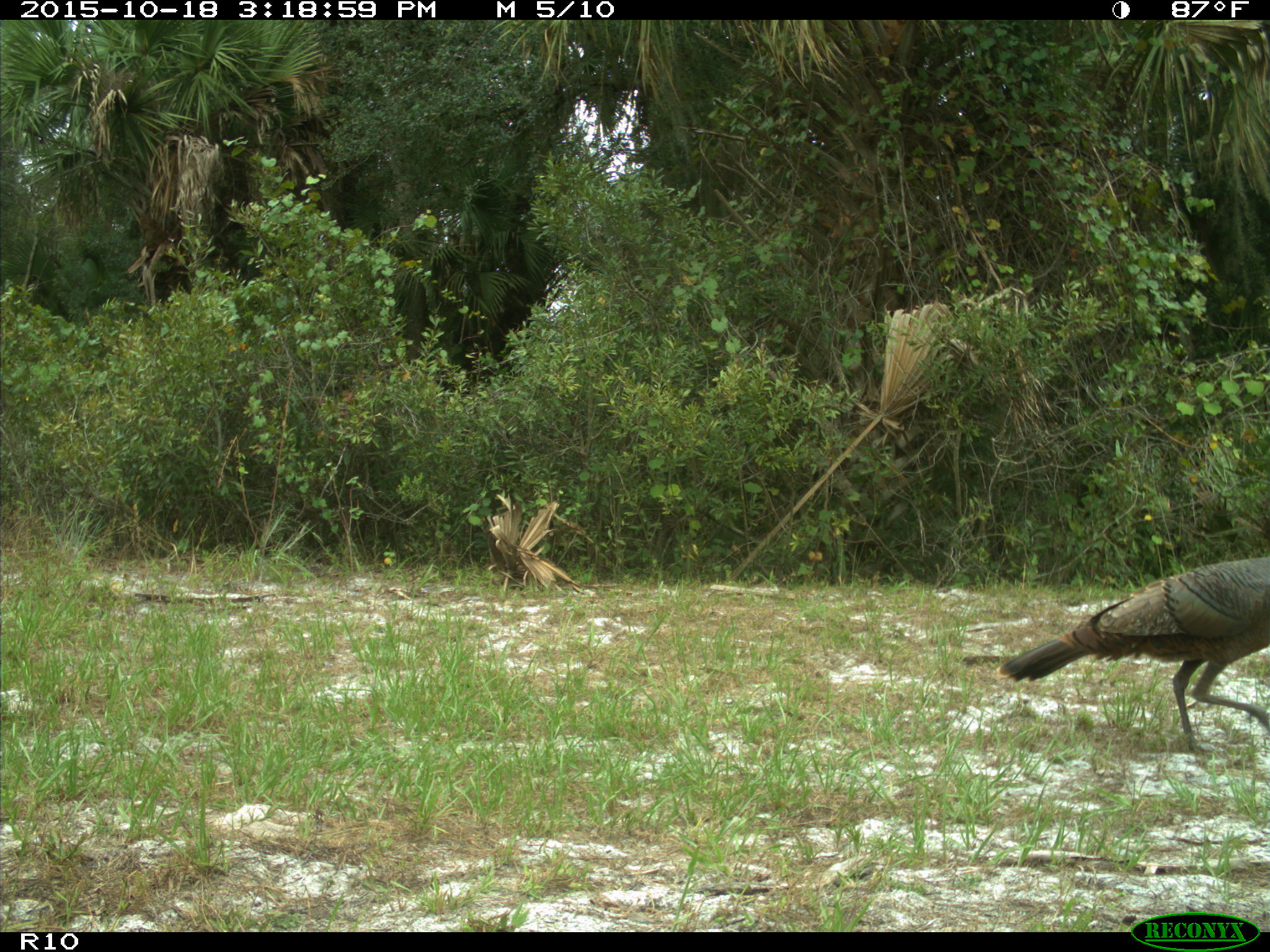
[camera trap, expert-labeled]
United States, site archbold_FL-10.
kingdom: Animalia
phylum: Chordata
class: Aves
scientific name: Aves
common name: birds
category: unidentified bird